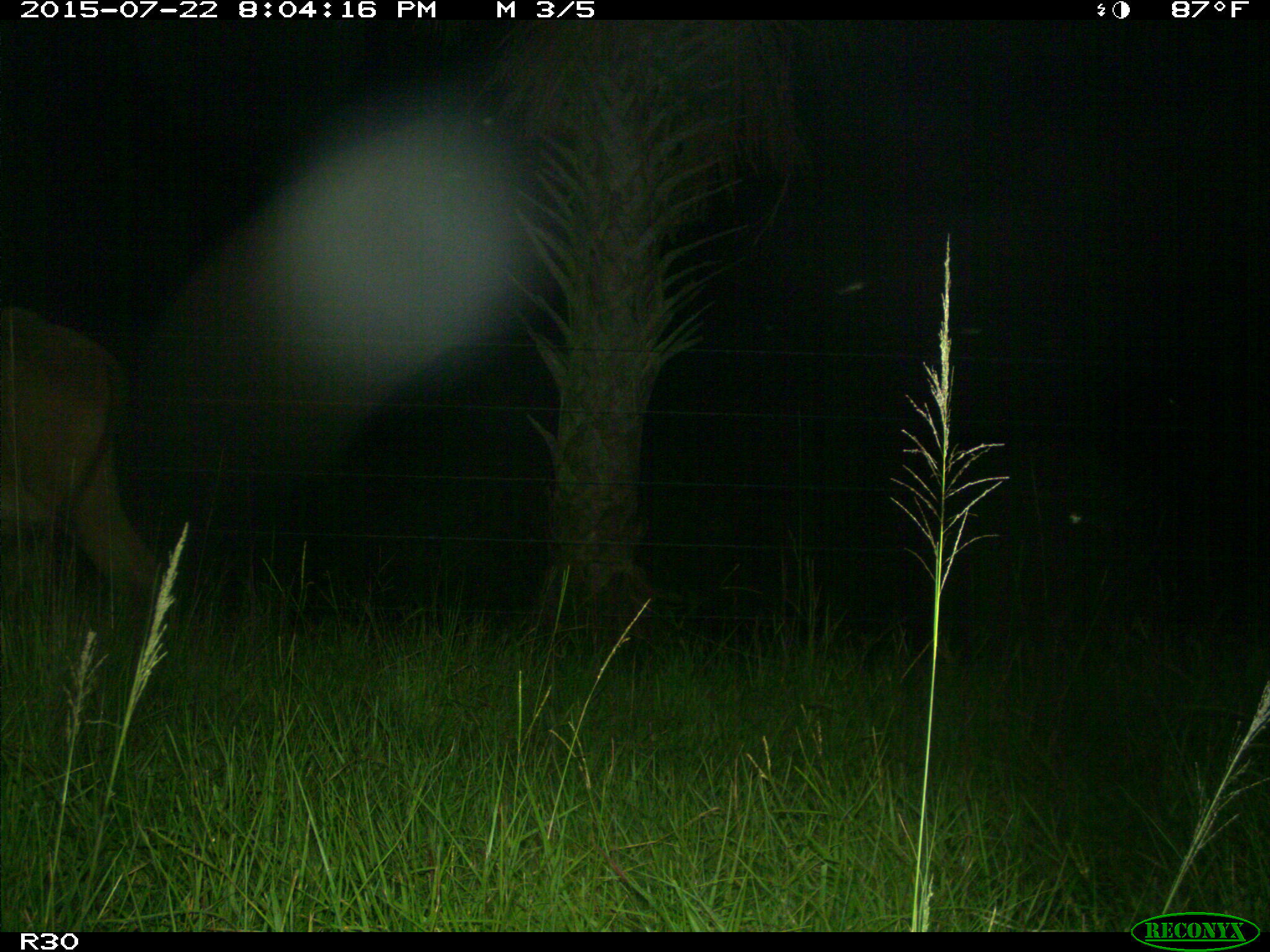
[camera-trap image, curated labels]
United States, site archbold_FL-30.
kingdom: Animalia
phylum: Chordata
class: Mammalia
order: Artiodactyla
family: Bovidae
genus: Bos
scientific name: Bos taurus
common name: domestic cow